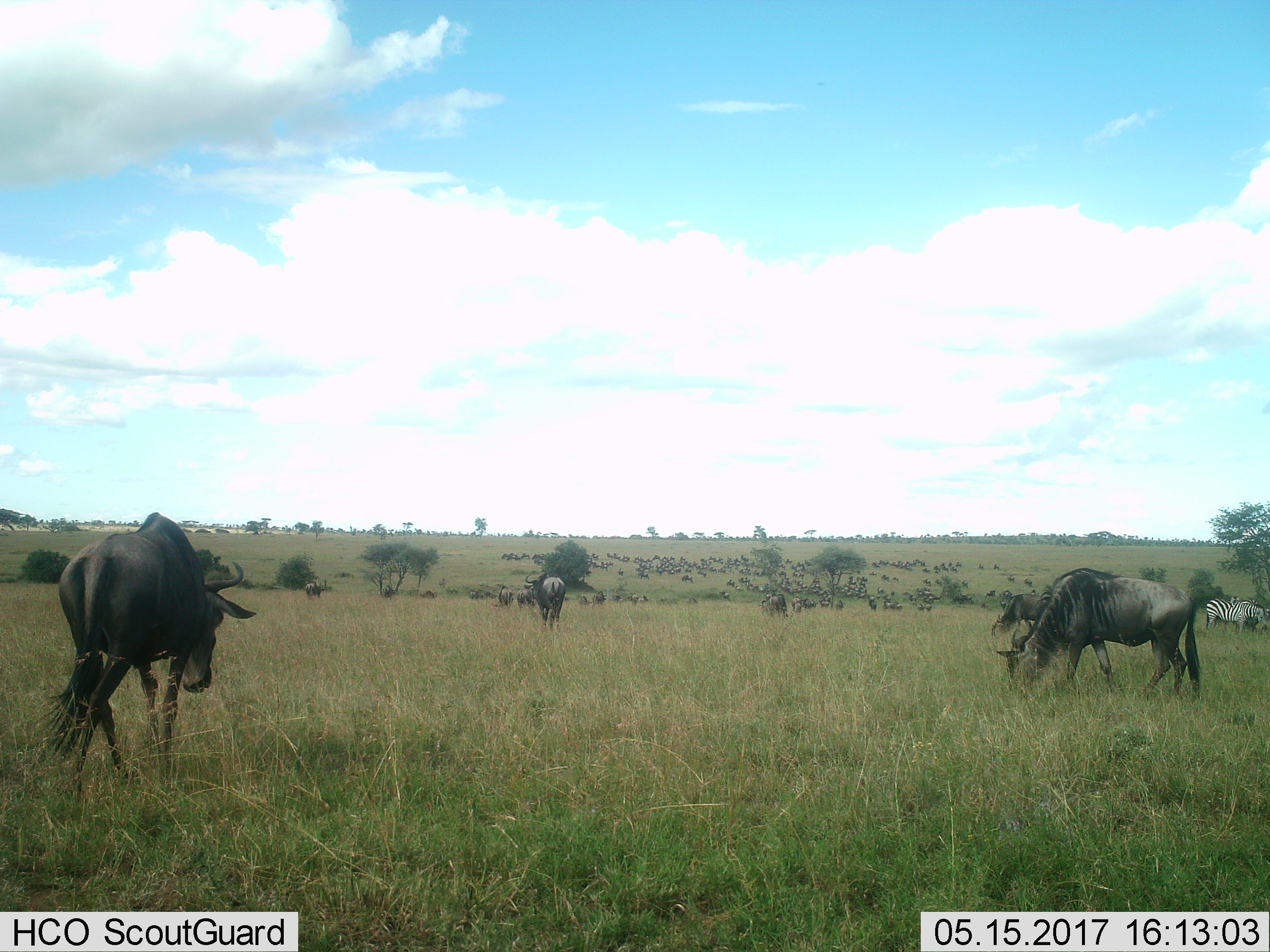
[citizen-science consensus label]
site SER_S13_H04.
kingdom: Animalia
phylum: Chordata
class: Mammalia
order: Artiodactyla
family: Bovidae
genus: Connochaetes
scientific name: Connochaetes taurinus taurinus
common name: blue wildebeest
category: wildebeestblue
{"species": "wildebeestblue (blue wildebeest) (Connochaetes taurinus taurinus)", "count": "11-50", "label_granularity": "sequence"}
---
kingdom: Animalia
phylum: Chordata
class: Mammalia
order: Perissodactyla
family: Equidae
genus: Equus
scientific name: Equus quagga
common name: plains zebra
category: zebraplains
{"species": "zebraplains (plains zebra) (Equus quagga)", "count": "1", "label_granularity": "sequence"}